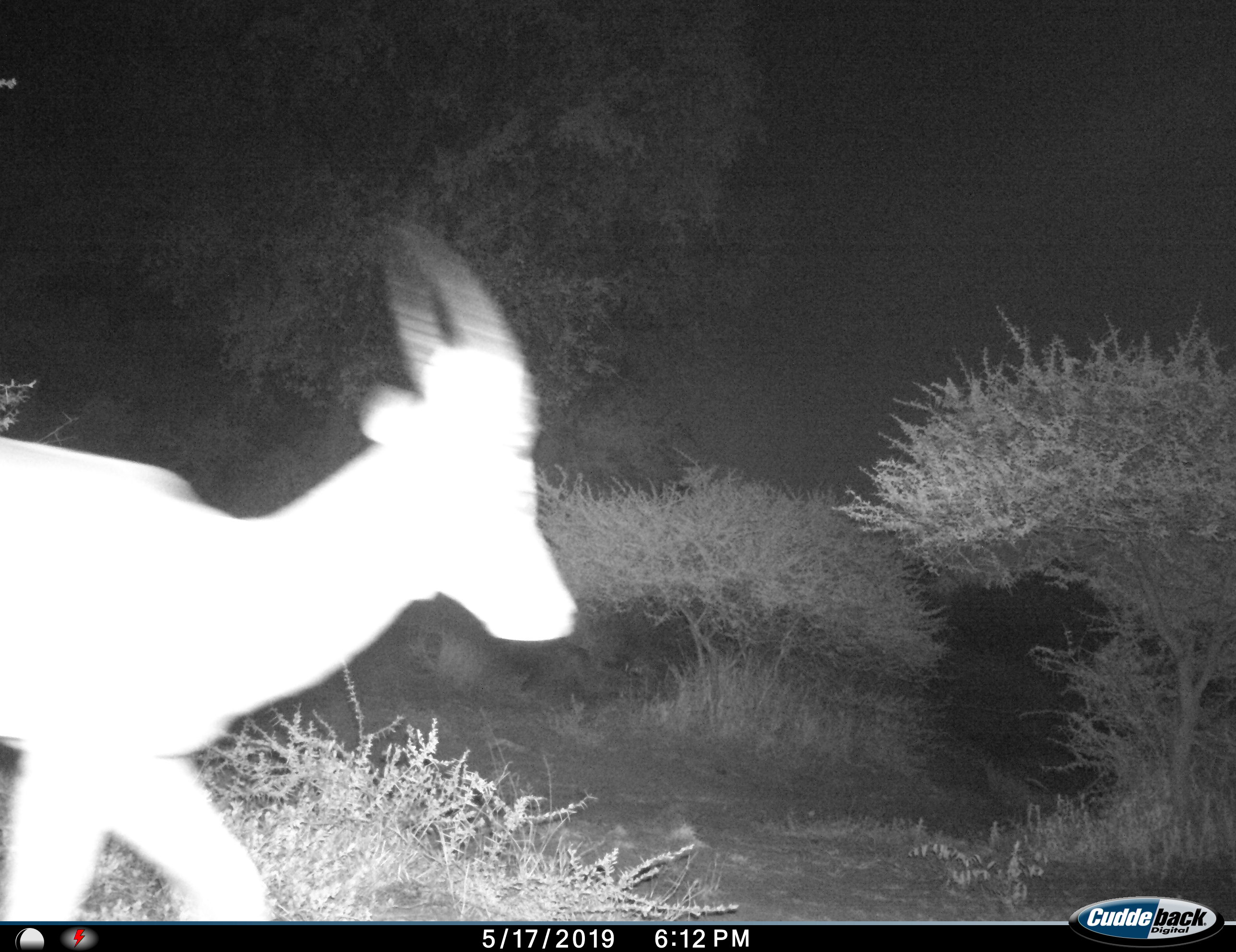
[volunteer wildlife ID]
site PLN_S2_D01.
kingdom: Animalia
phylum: Chordata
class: Mammalia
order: Artiodactyla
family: Bovidae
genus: Aepyceros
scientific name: Aepyceros melampus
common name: impala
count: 1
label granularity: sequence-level